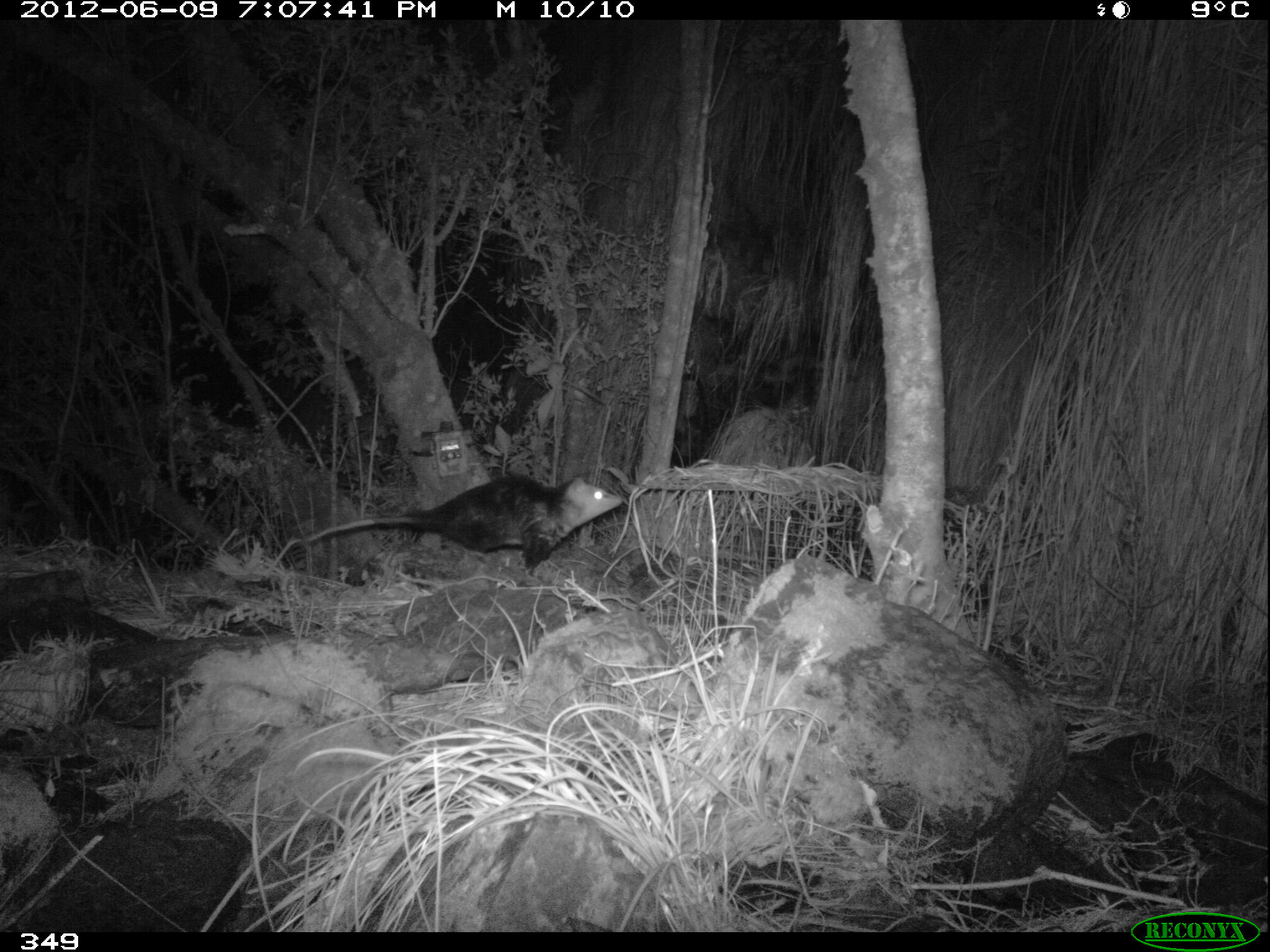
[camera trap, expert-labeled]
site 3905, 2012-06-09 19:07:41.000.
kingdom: Animalia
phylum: Chordata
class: Mammalia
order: Didelphimorphia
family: Didelphidae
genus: Didelphis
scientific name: Didelphis pernigra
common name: andean white-eared opossum